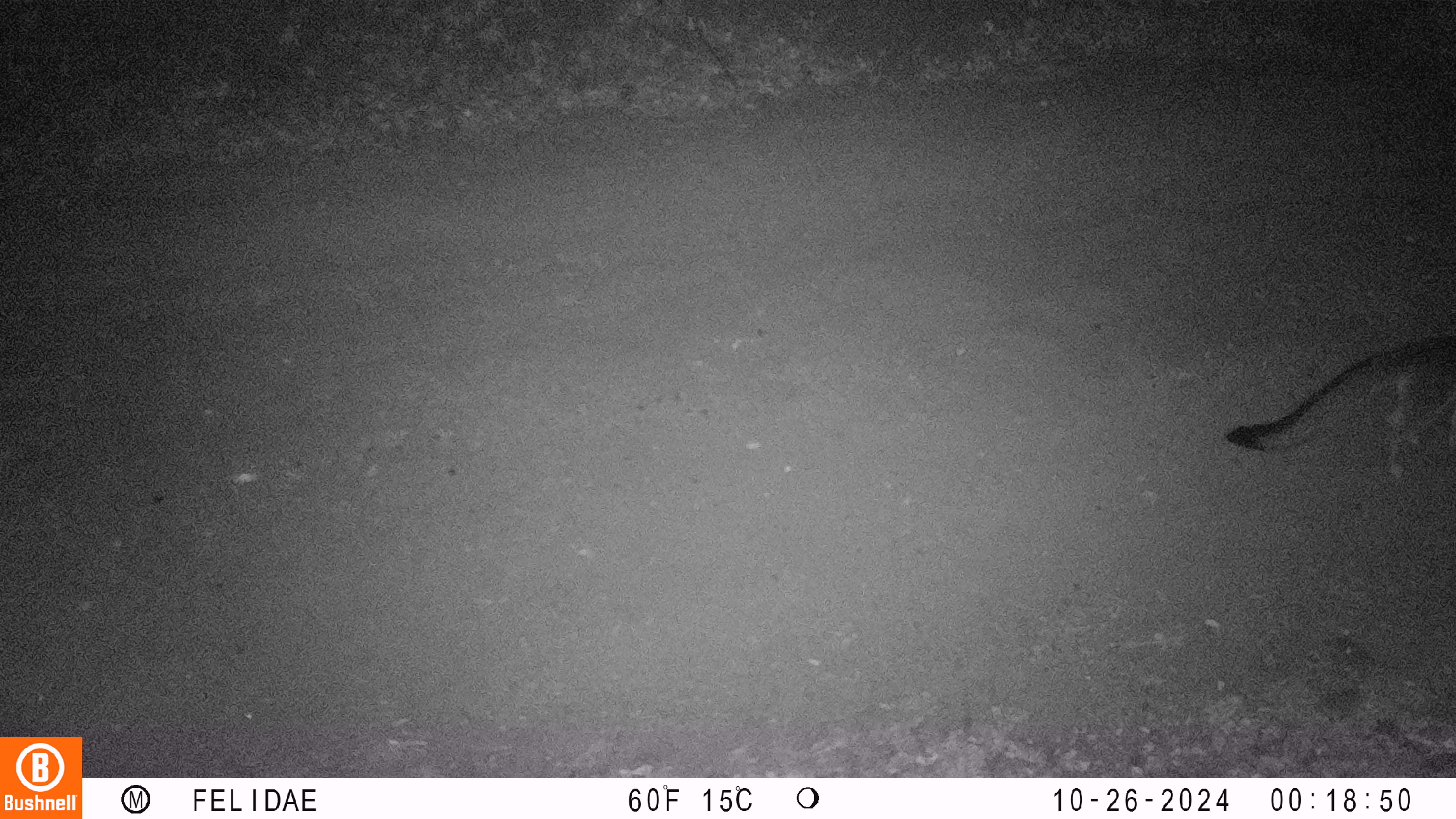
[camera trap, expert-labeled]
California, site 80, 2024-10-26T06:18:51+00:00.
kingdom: Animalia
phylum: Chordata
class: Mammalia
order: Carnivora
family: Canidae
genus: Urocyon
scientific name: Urocyon cinereoargenteus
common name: gray fox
Gray fox (Urocyon cinereoargenteus).